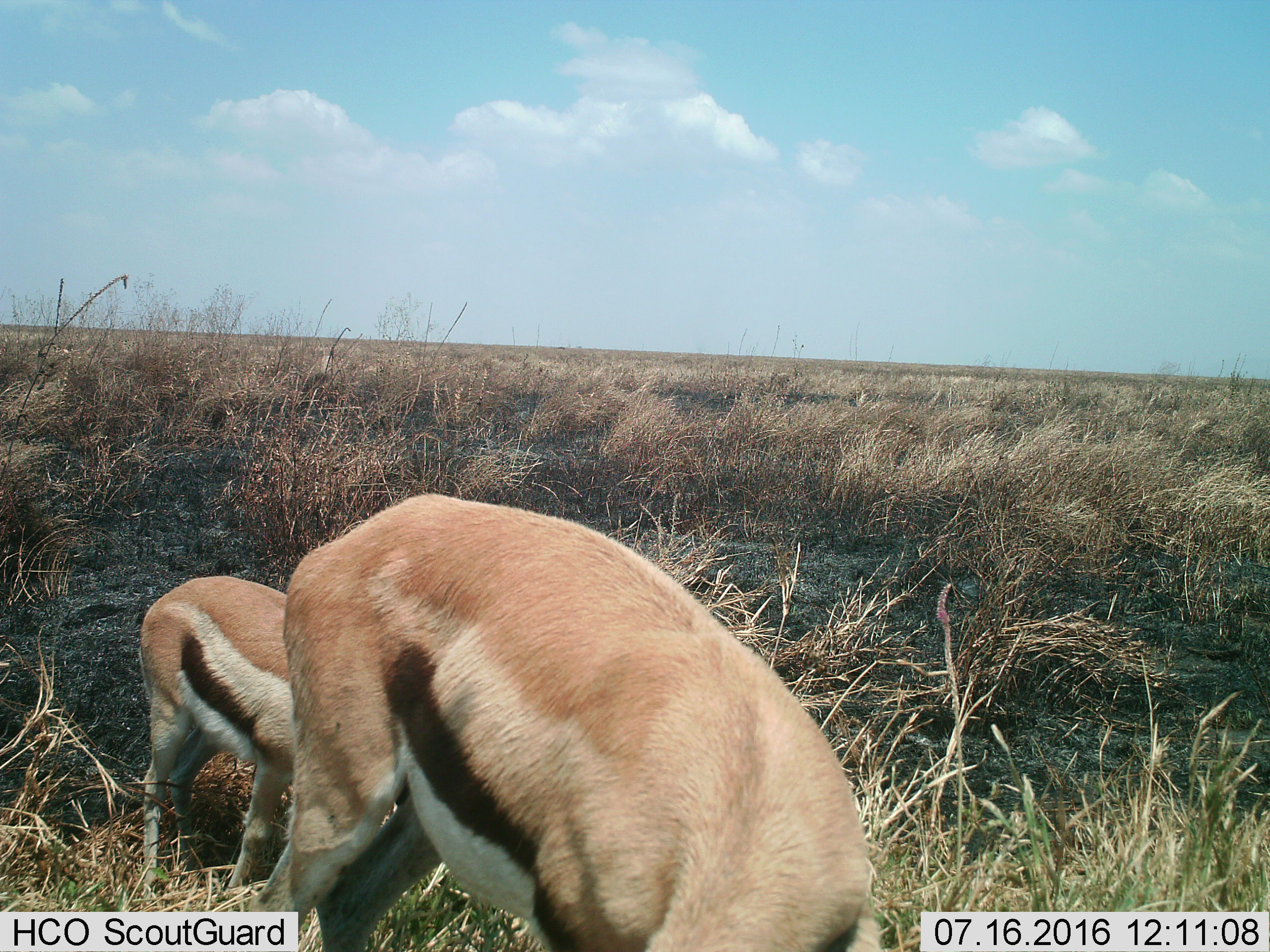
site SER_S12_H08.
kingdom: Animalia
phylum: Chordata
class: Mammalia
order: Artiodactyla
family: Bovidae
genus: Eudorcas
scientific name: Eudorcas thomsonii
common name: thomson's gazelle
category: gazellethomsons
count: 2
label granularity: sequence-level